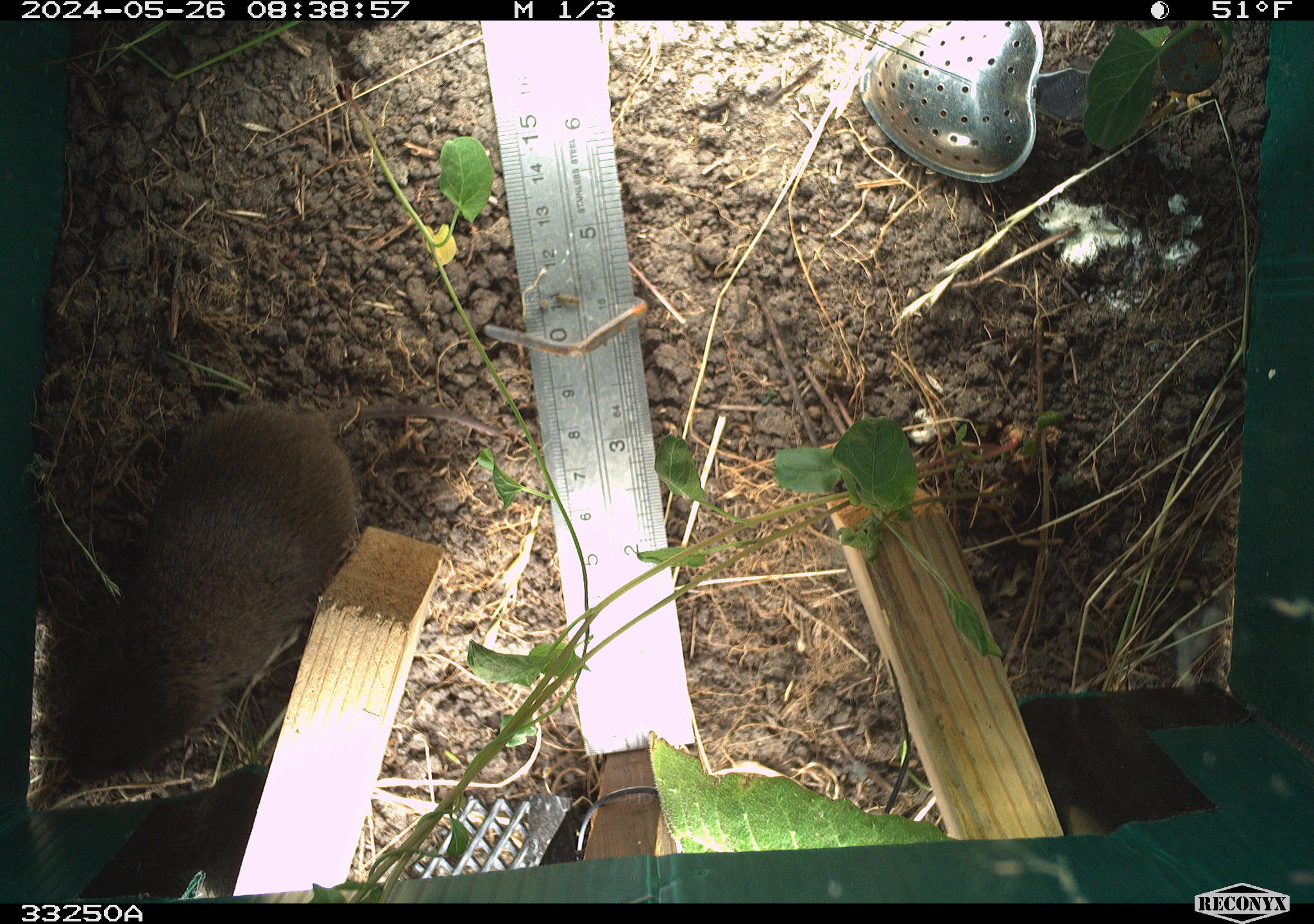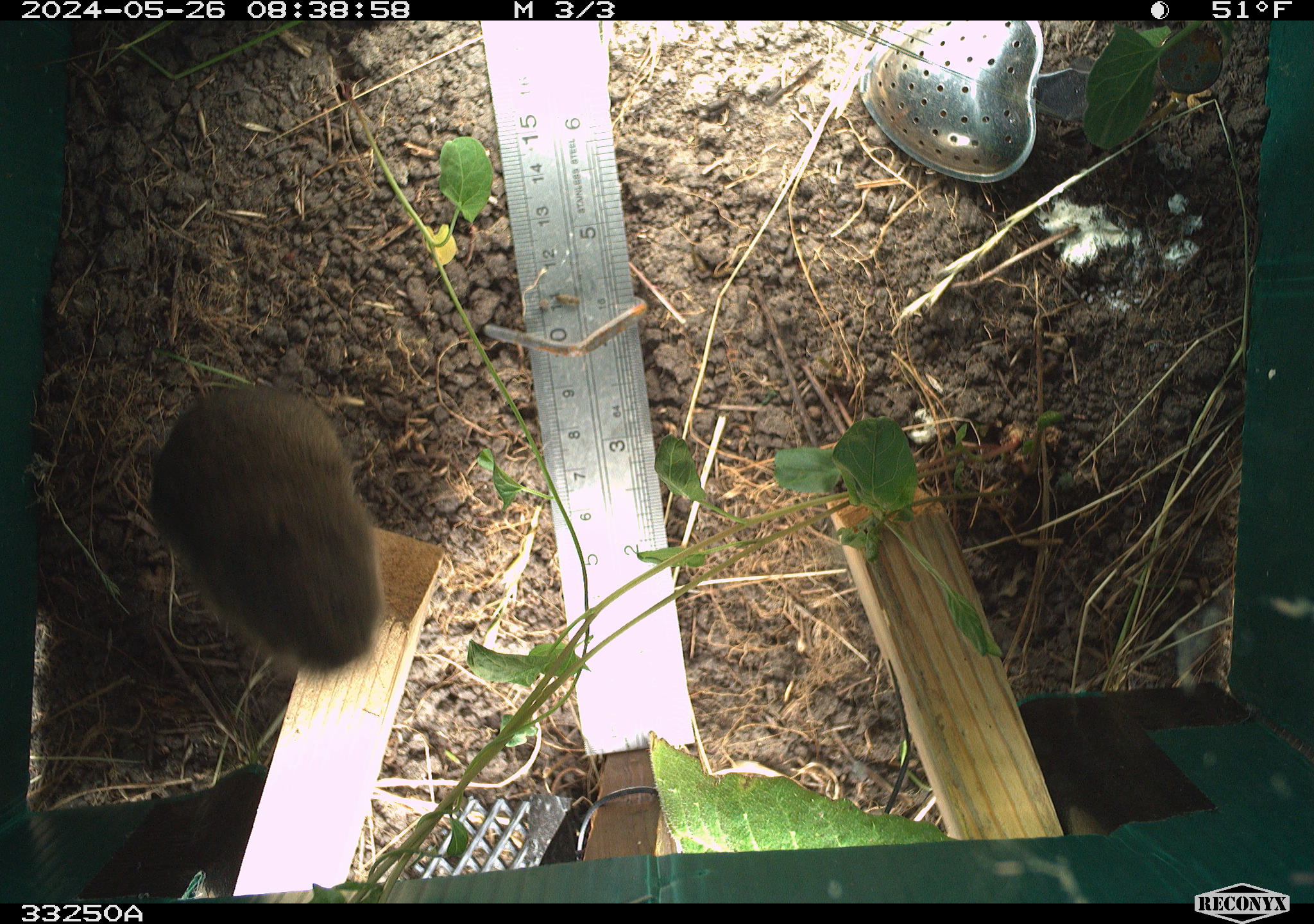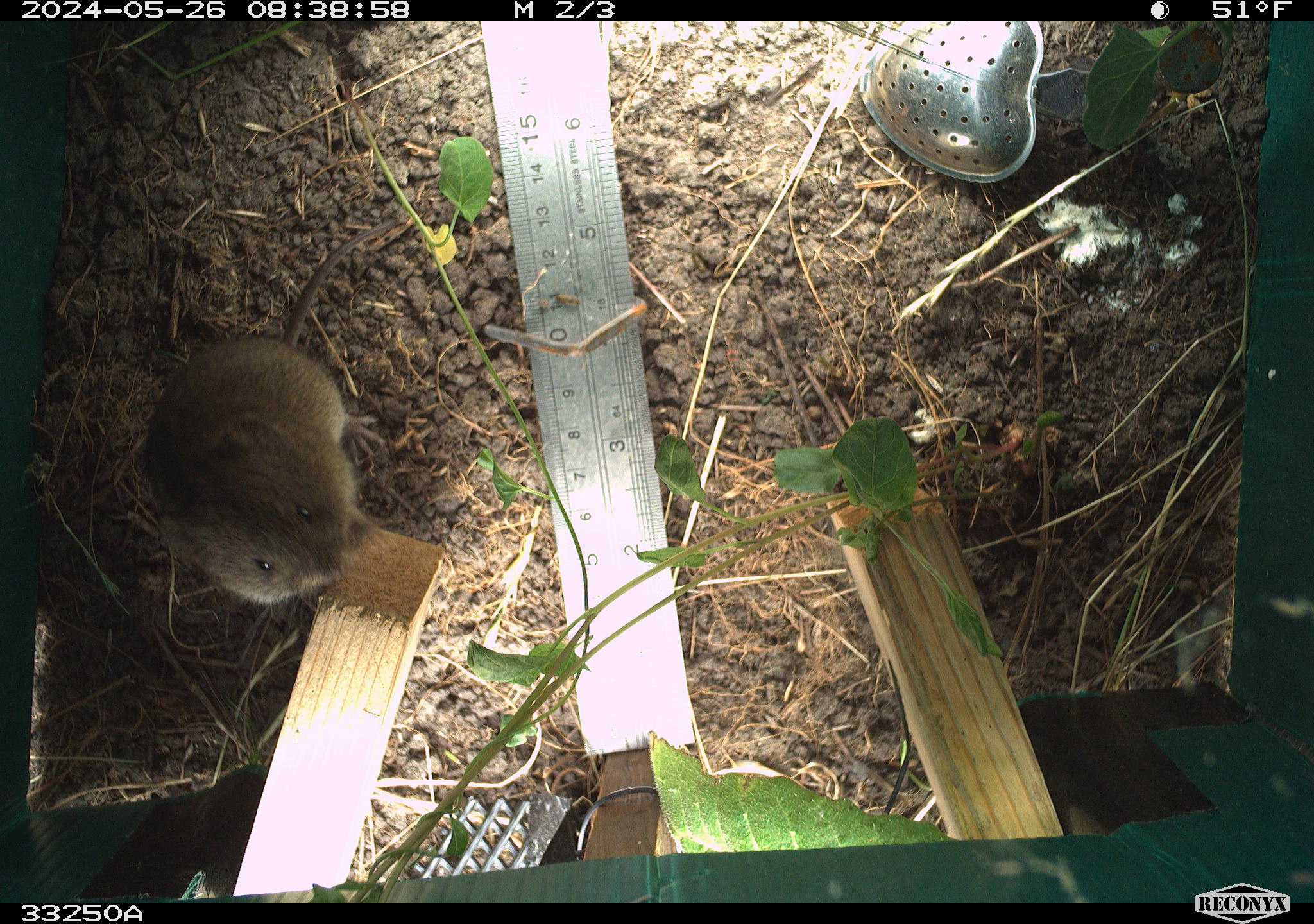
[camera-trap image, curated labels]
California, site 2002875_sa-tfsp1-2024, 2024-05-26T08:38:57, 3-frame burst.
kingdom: Animalia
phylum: Chordata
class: Mammalia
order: Rodentia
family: Cricetidae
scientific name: Arvicolinae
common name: voles, lemmings, and muskrats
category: arvicolinae subfamily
Arvicolinae subfamily (voles, lemmings, and muskrats) (Arvicolinae).